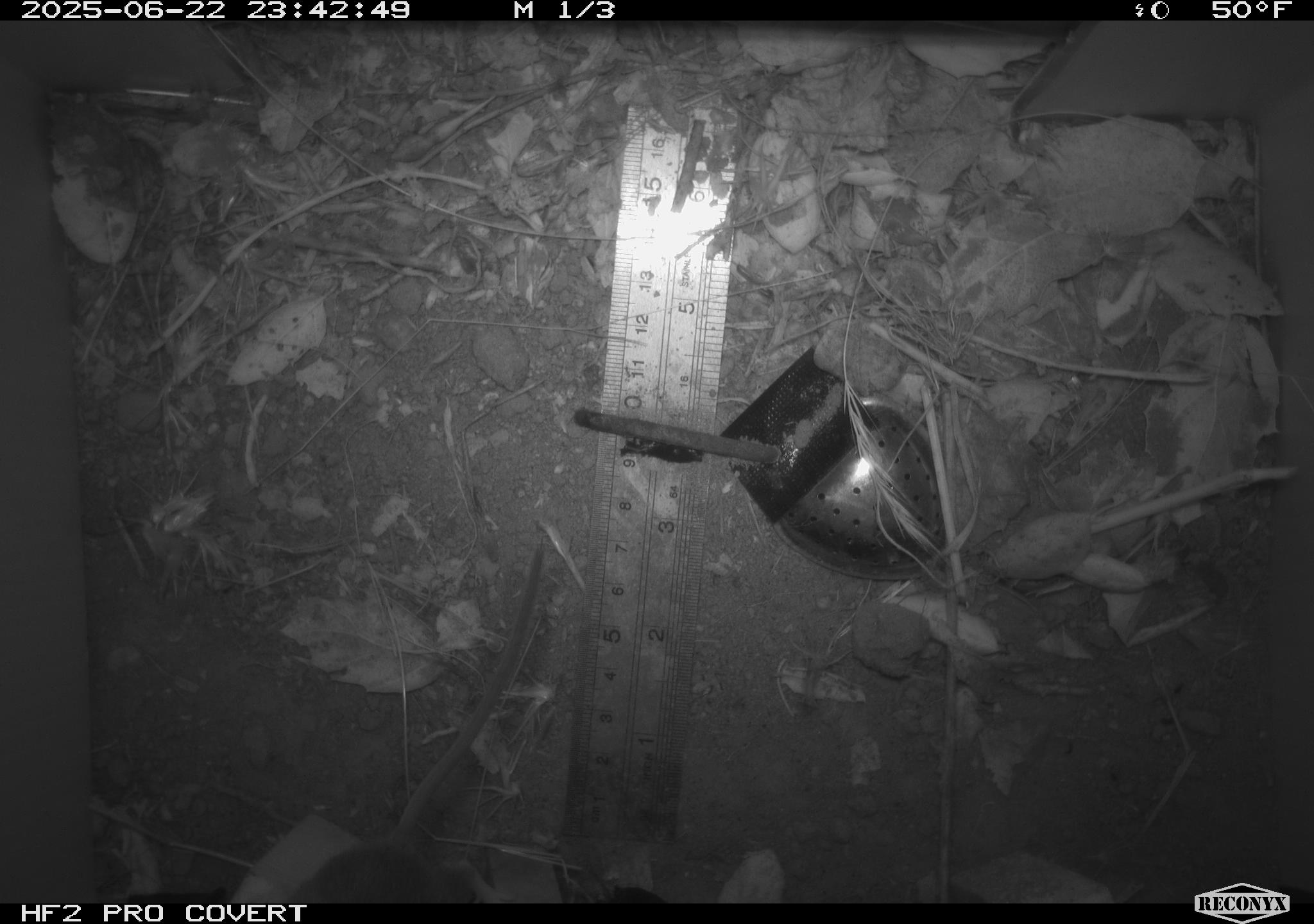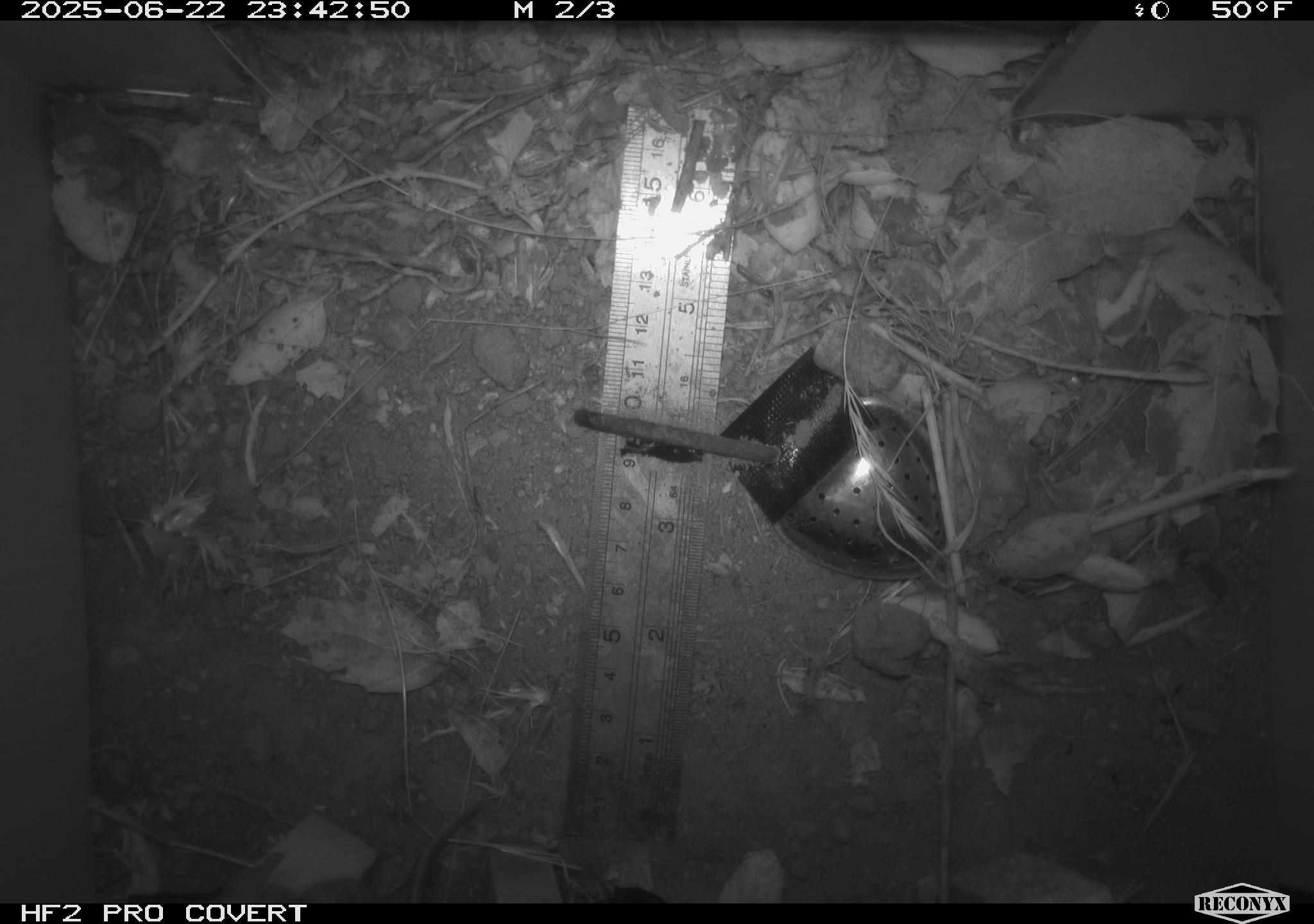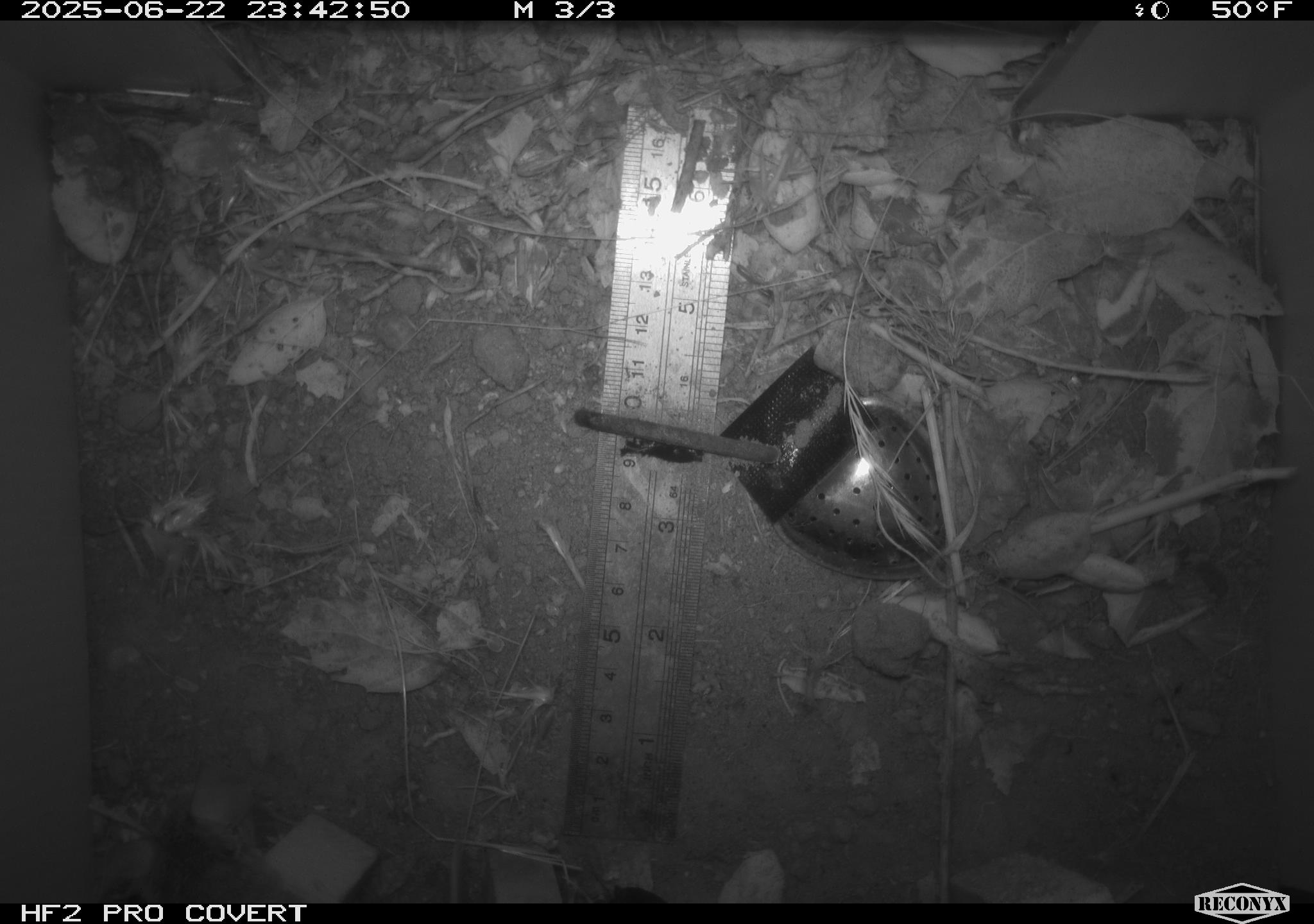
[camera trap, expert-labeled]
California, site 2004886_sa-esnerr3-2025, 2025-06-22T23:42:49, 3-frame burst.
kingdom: Animalia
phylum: Chordata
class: Mammalia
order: Rodentia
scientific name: Rodentia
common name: rodent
Rodent (Rodentia).